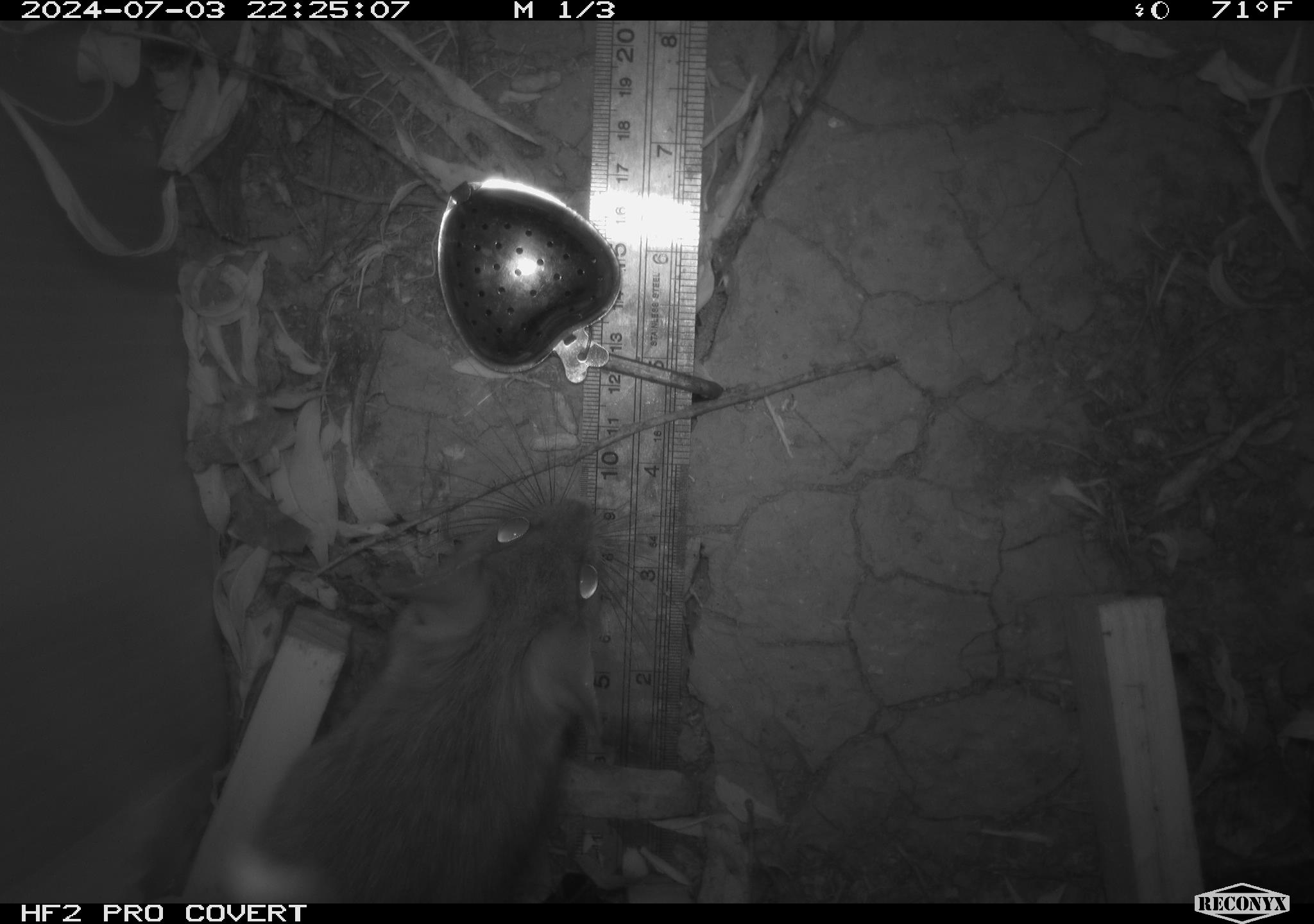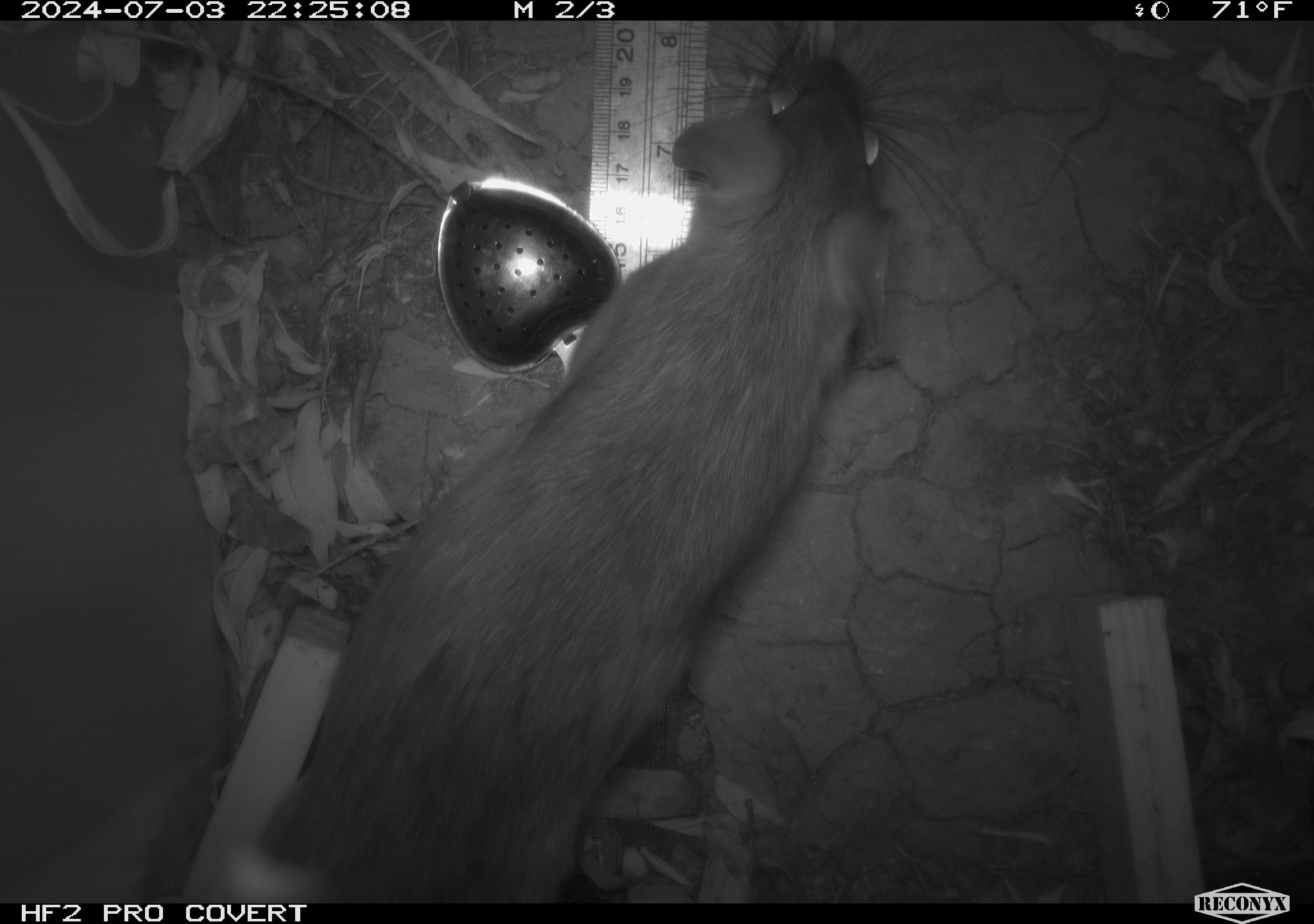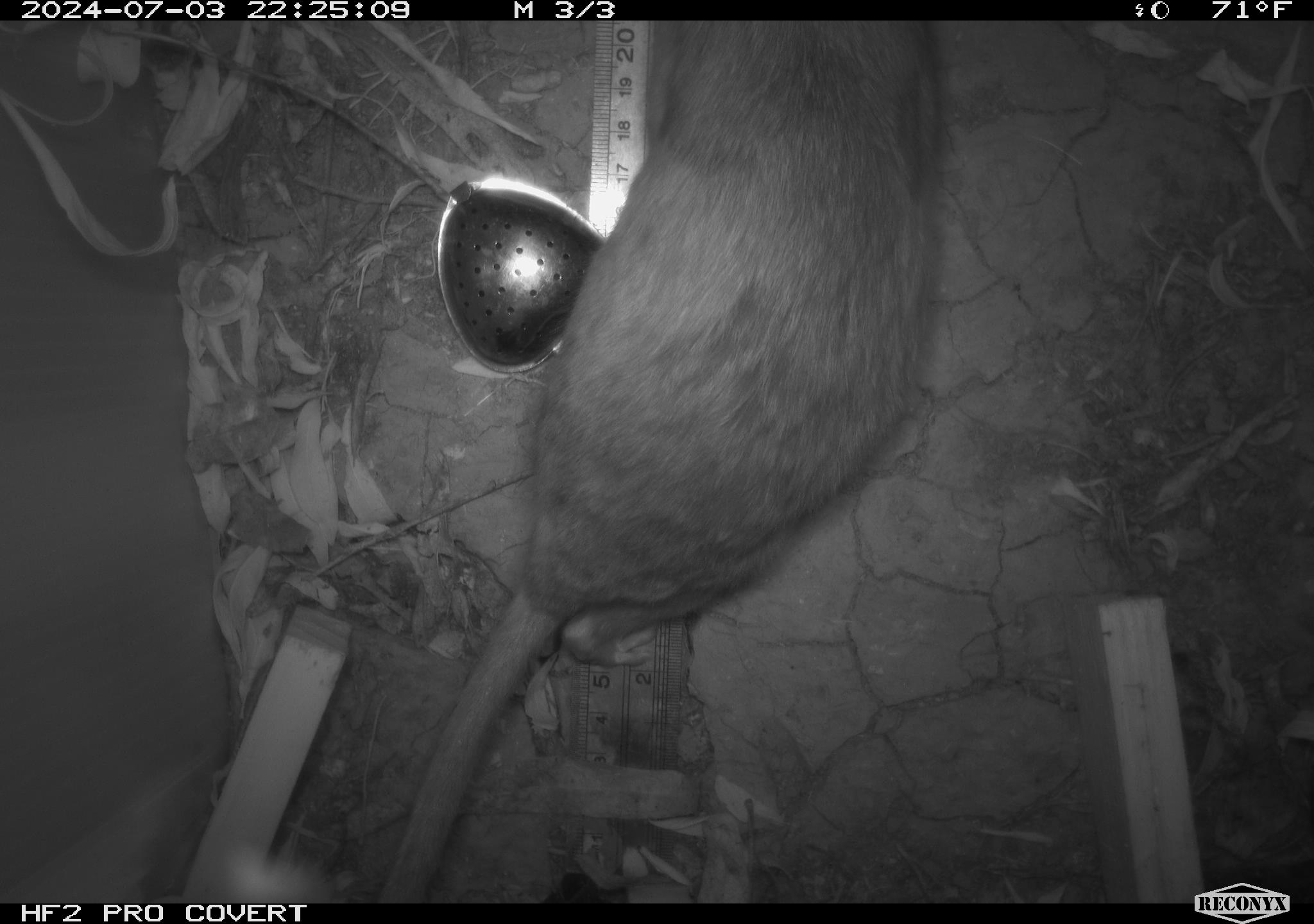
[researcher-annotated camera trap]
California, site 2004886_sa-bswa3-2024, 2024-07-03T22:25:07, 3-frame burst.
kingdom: Animalia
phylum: Chordata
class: Mammalia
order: Rodentia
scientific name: Rodentia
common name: woodrat or rat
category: woodrat or rat species